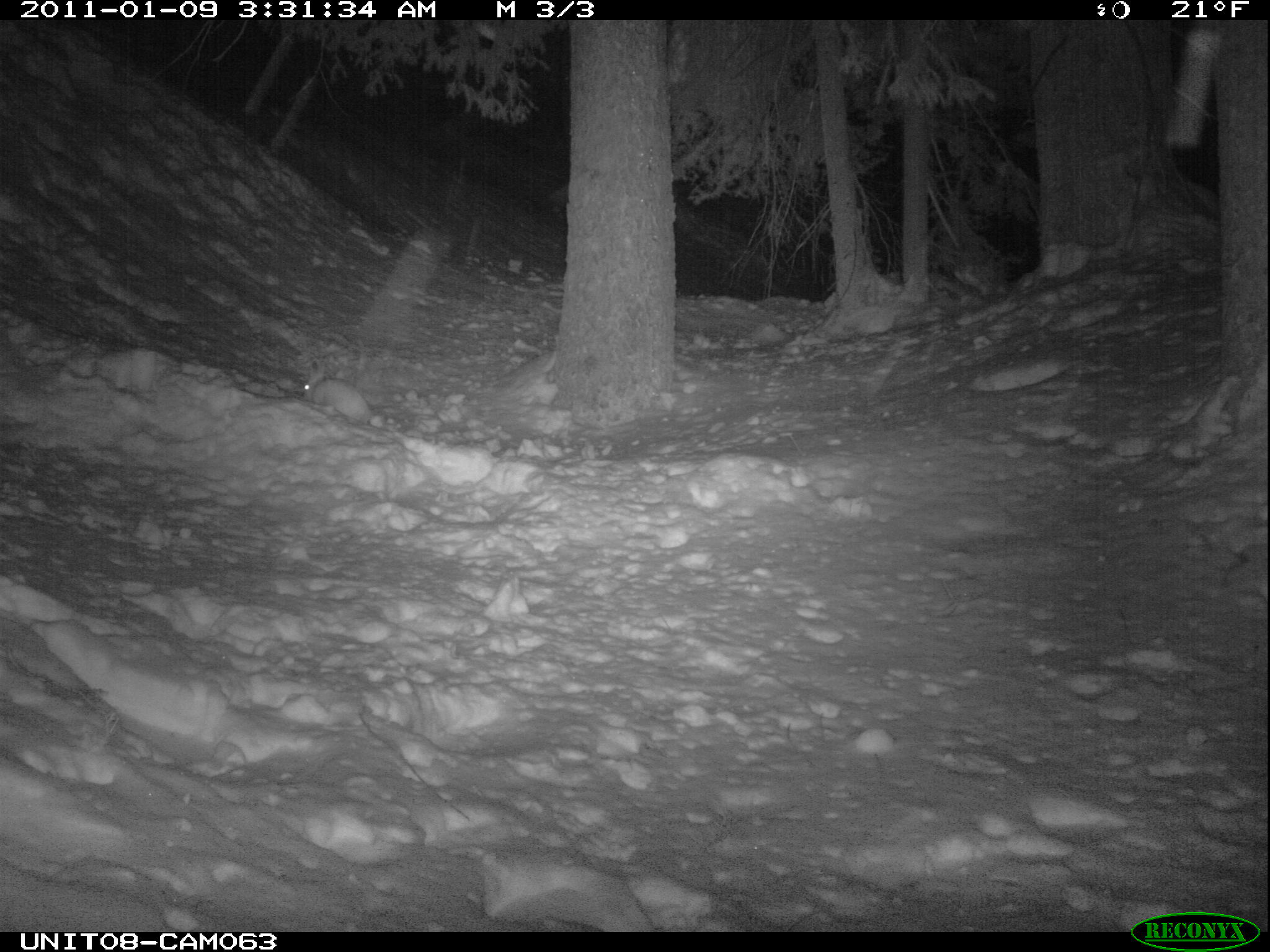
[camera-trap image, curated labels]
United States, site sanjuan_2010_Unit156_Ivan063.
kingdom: Animalia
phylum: Chordata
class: Mammalia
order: Lagomorpha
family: Leporidae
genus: Lepus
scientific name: Lepus americanus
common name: snowshoe hare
Lepus americanus (snowshoe hare).